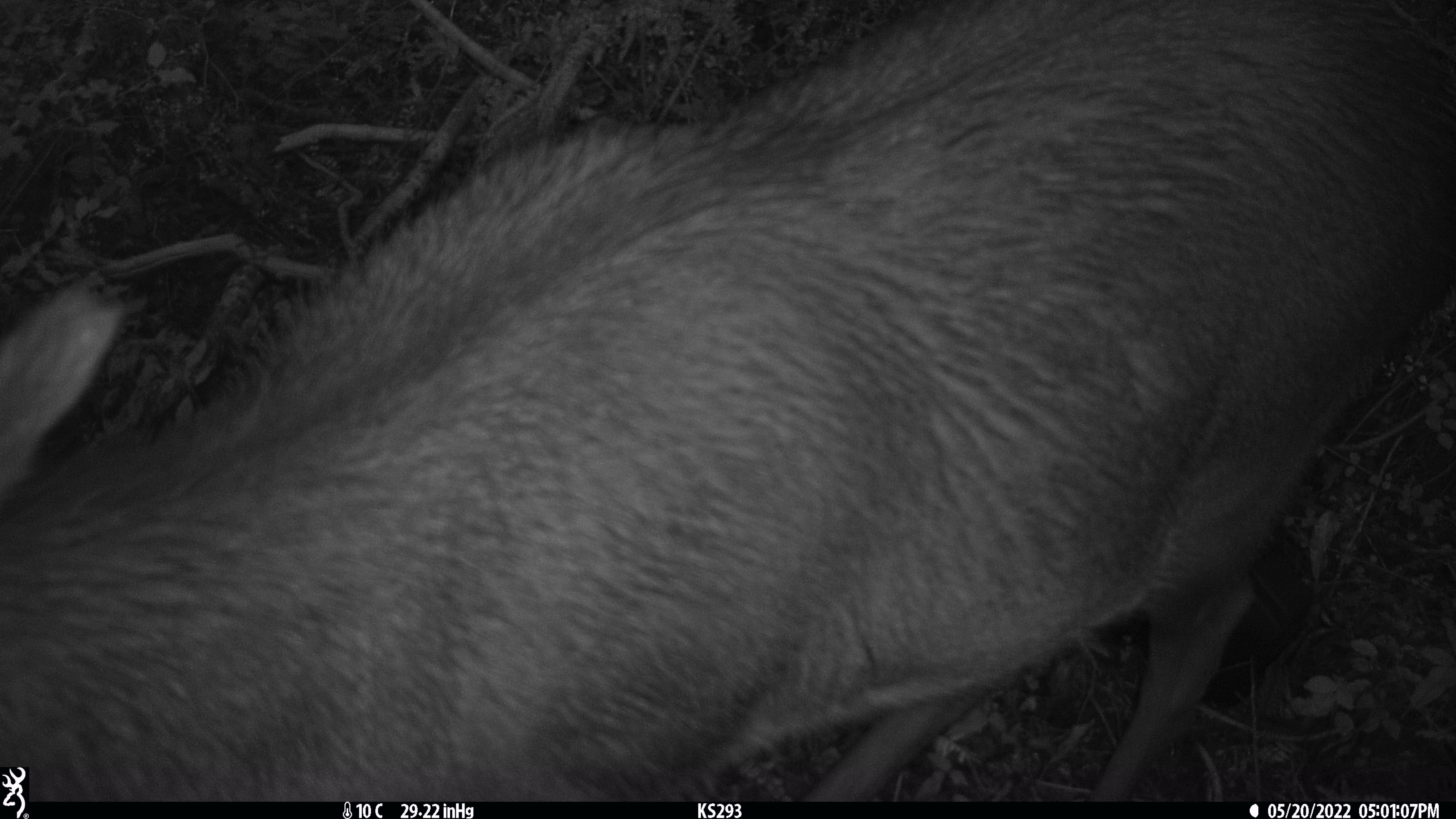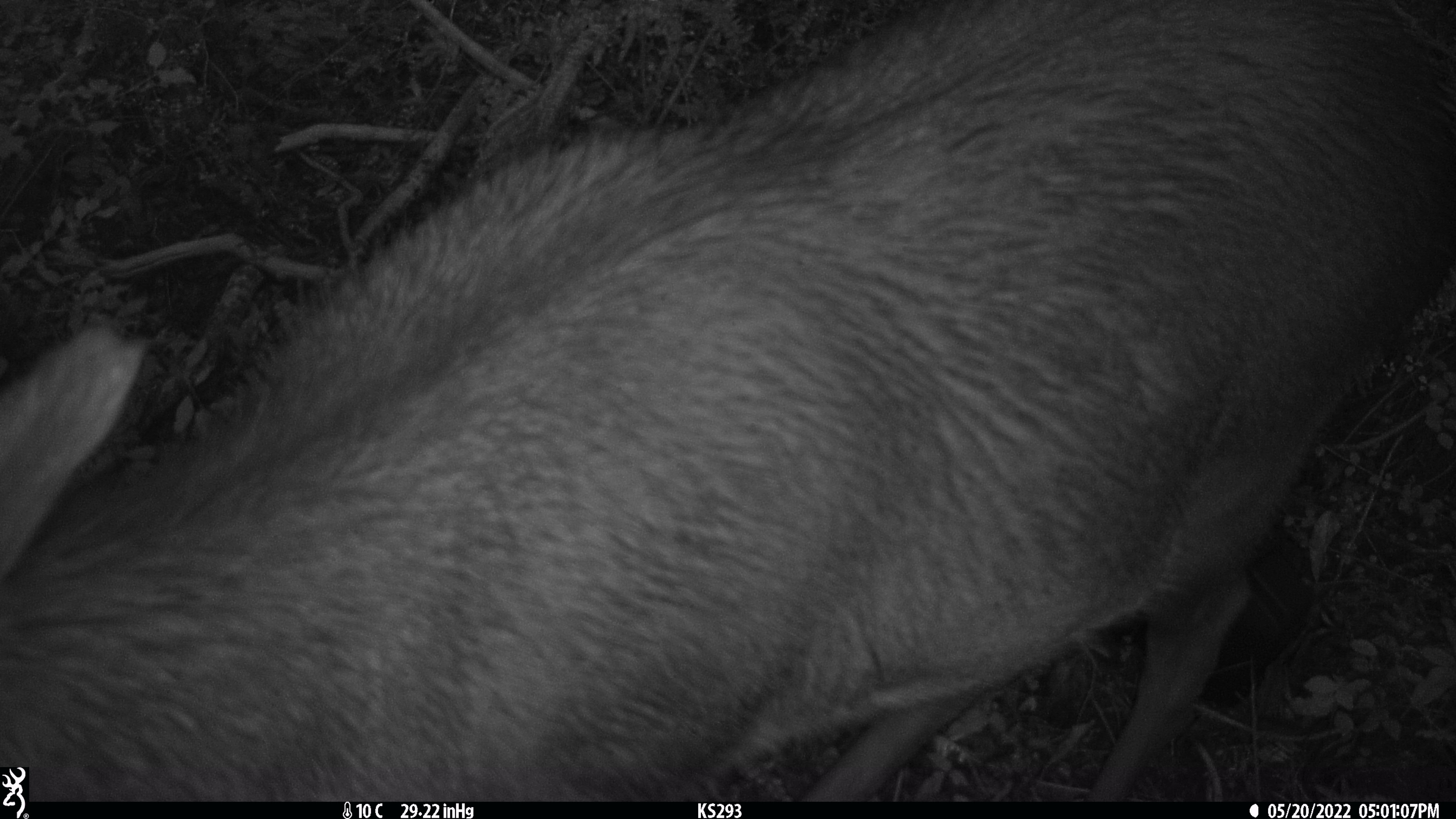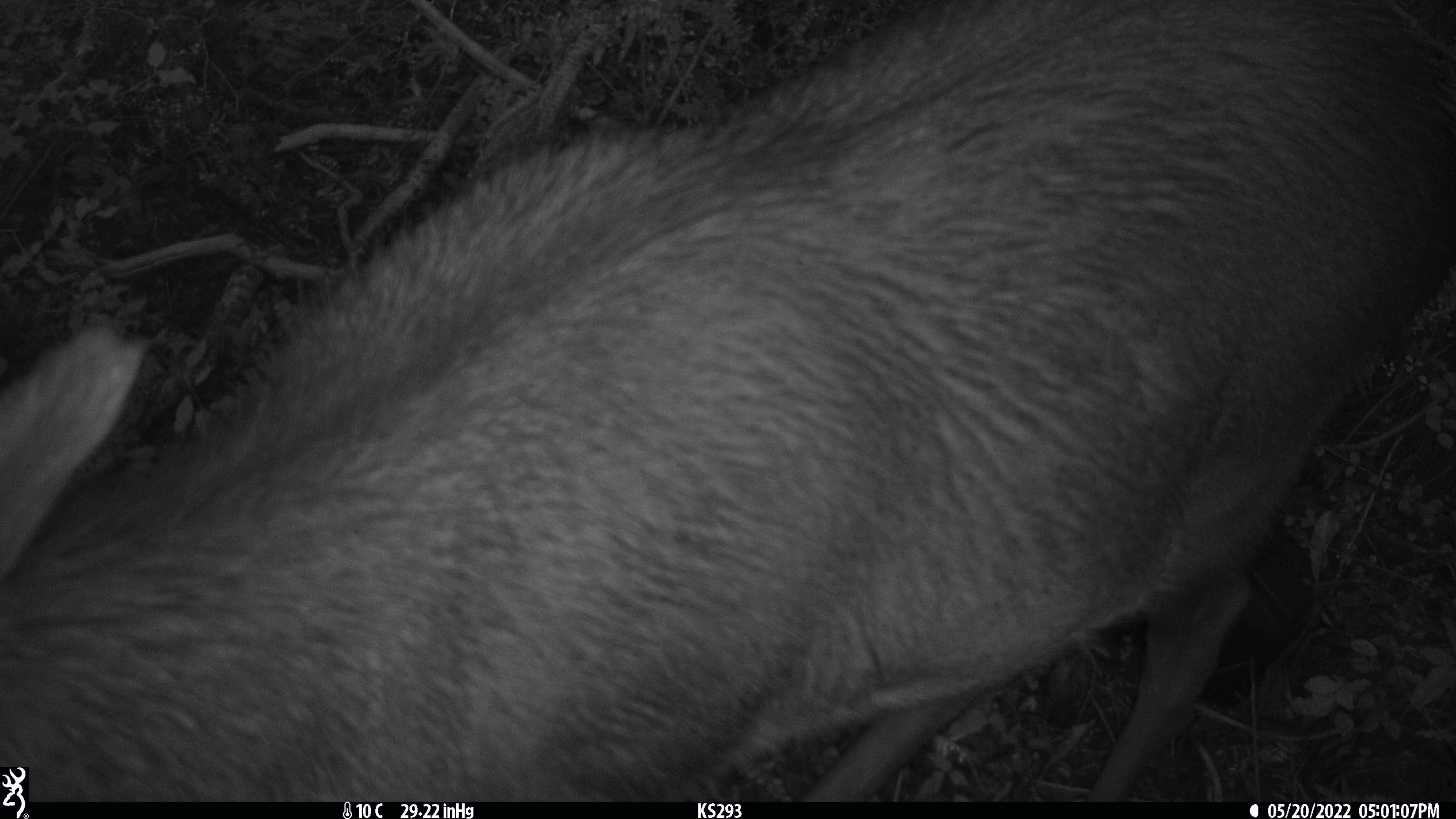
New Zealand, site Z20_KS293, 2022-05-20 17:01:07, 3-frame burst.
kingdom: Animalia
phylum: Chordata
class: Mammalia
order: Artiodactyla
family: Cervidae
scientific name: Cervidae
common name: deer